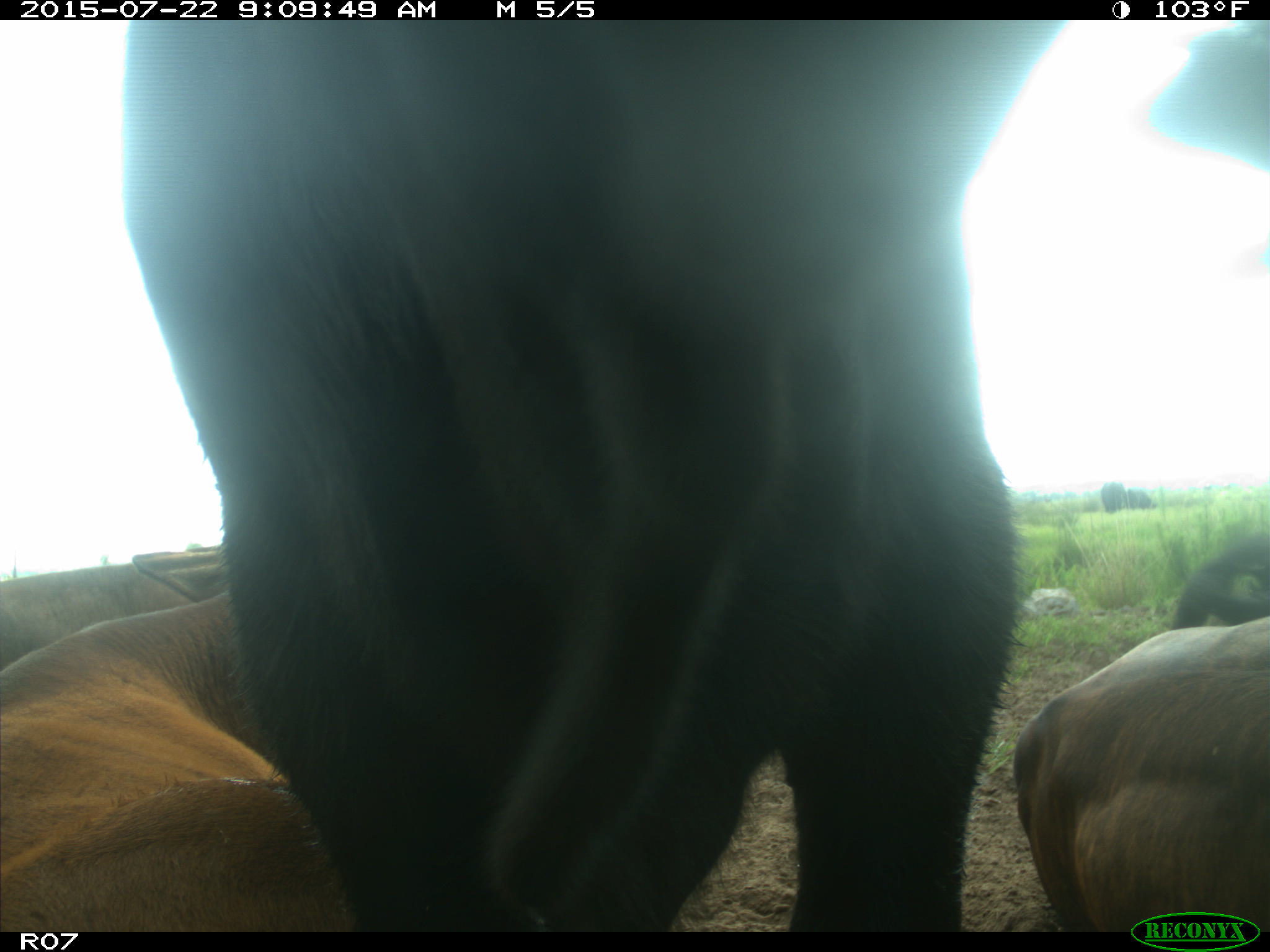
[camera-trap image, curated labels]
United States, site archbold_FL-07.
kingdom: Animalia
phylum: Chordata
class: Mammalia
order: Artiodactyla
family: Suidae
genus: Sus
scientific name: Sus scrofa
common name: wild boar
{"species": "Sus scrofa (wild boar)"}